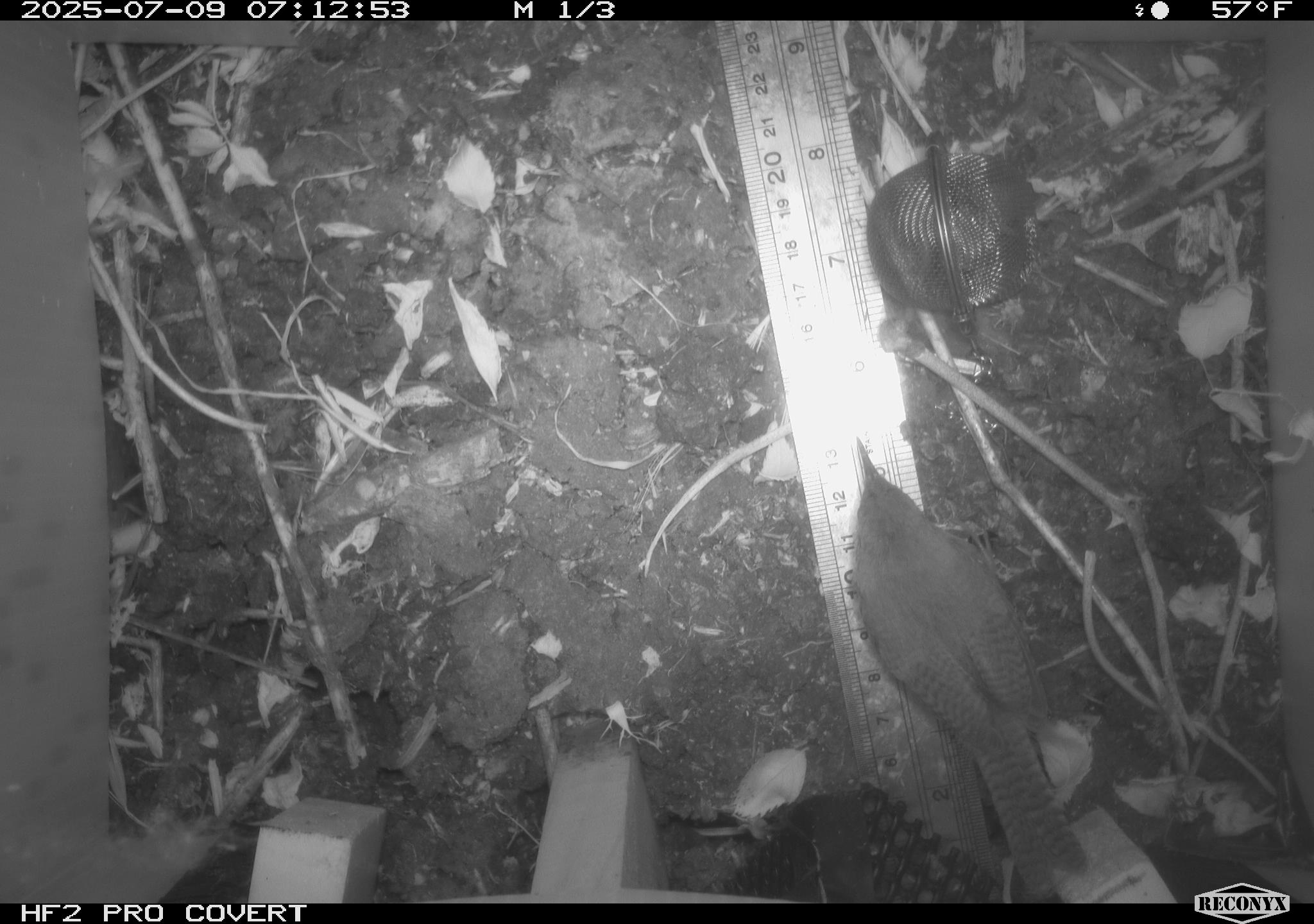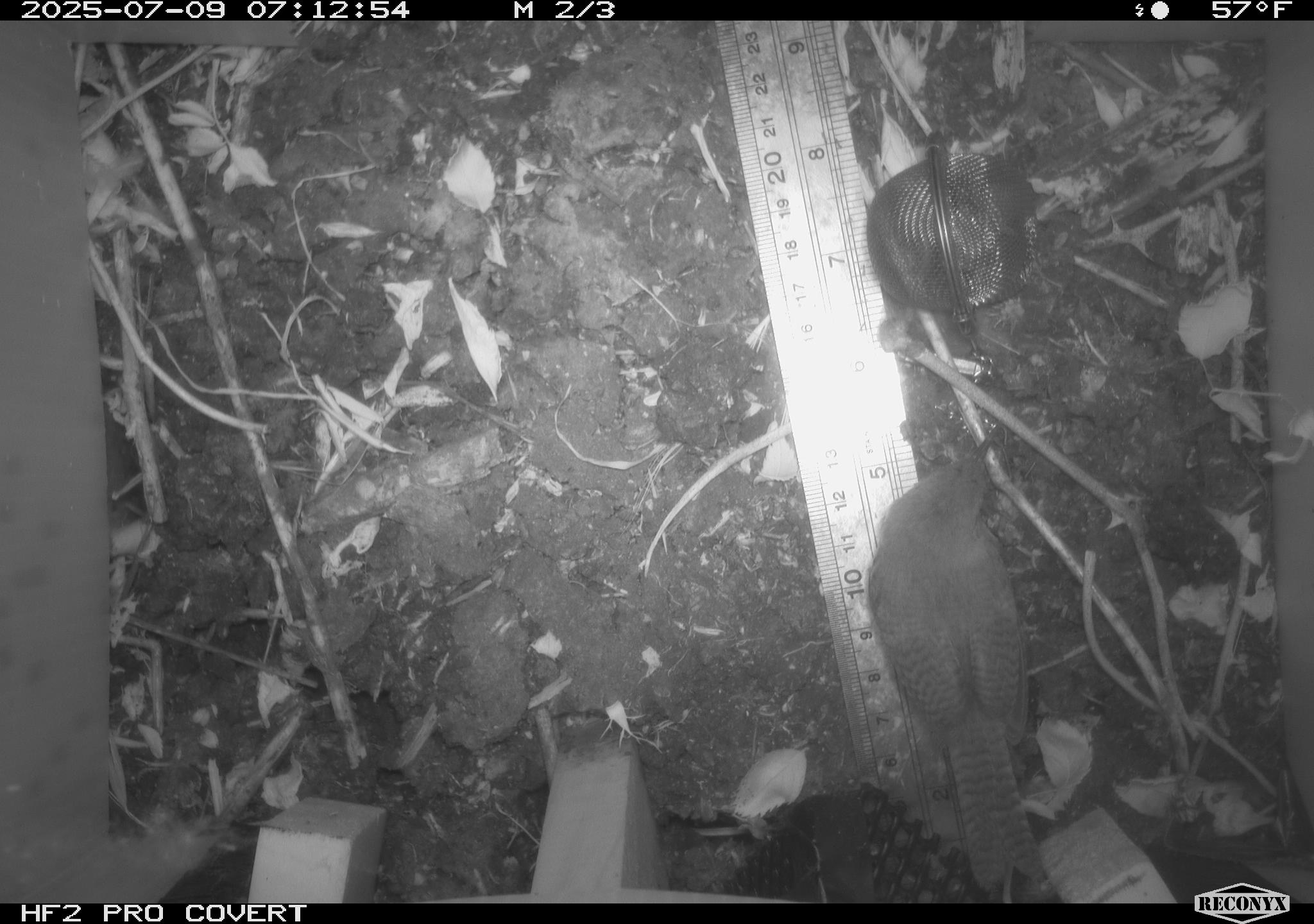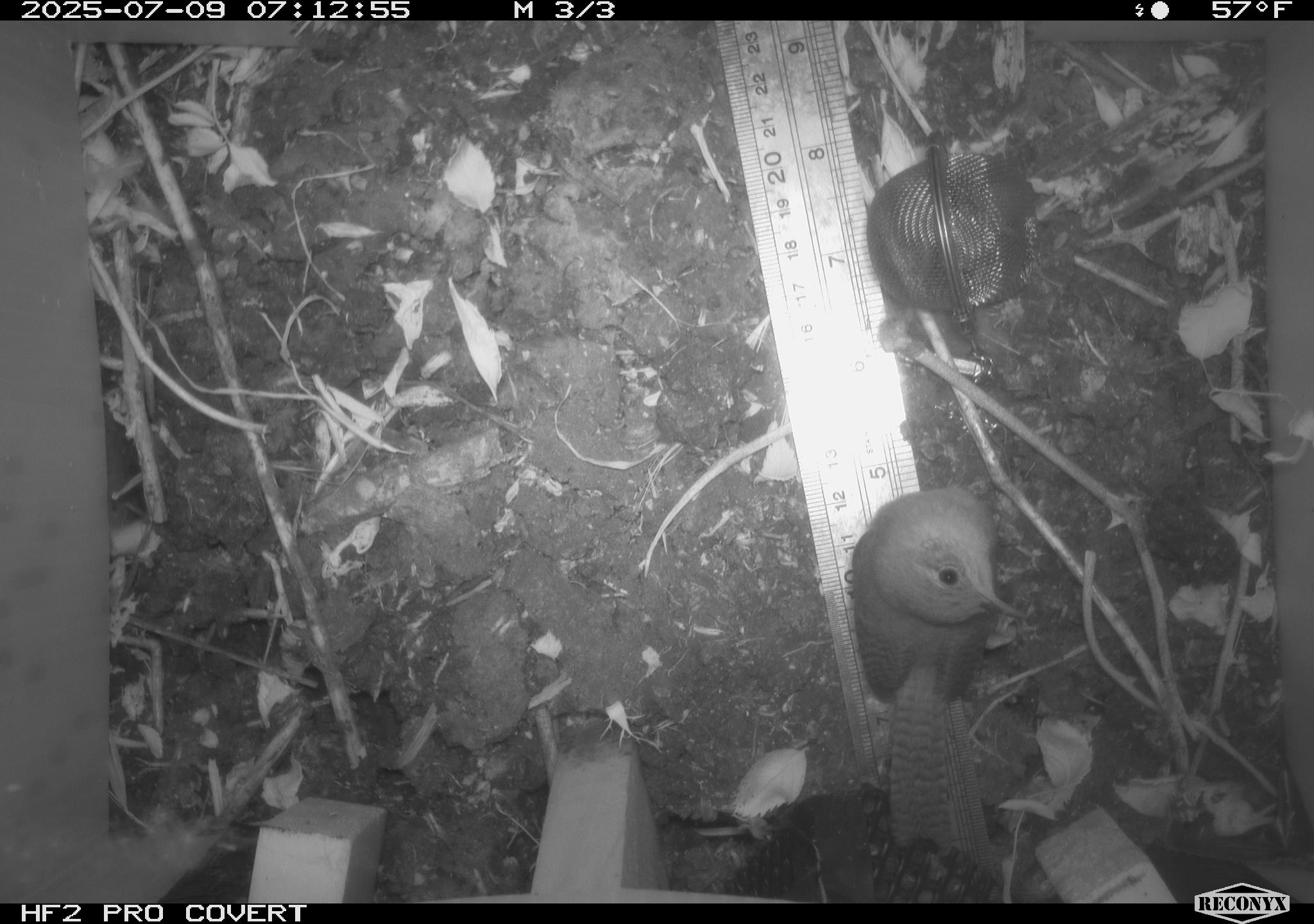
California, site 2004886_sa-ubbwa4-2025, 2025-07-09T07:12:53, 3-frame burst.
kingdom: Animalia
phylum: Chordata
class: Aves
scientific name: Aves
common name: bird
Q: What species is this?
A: Bird (Aves).